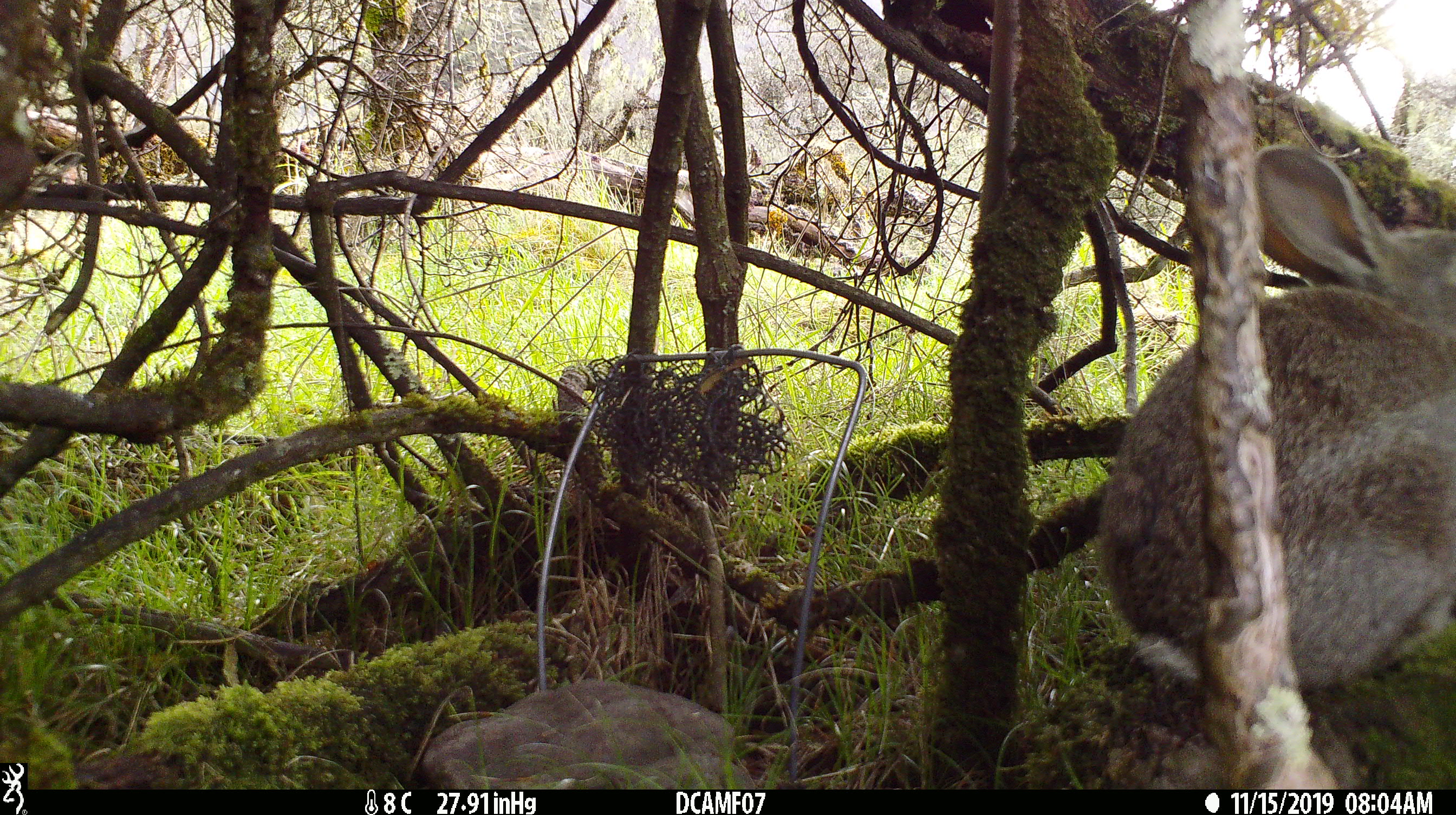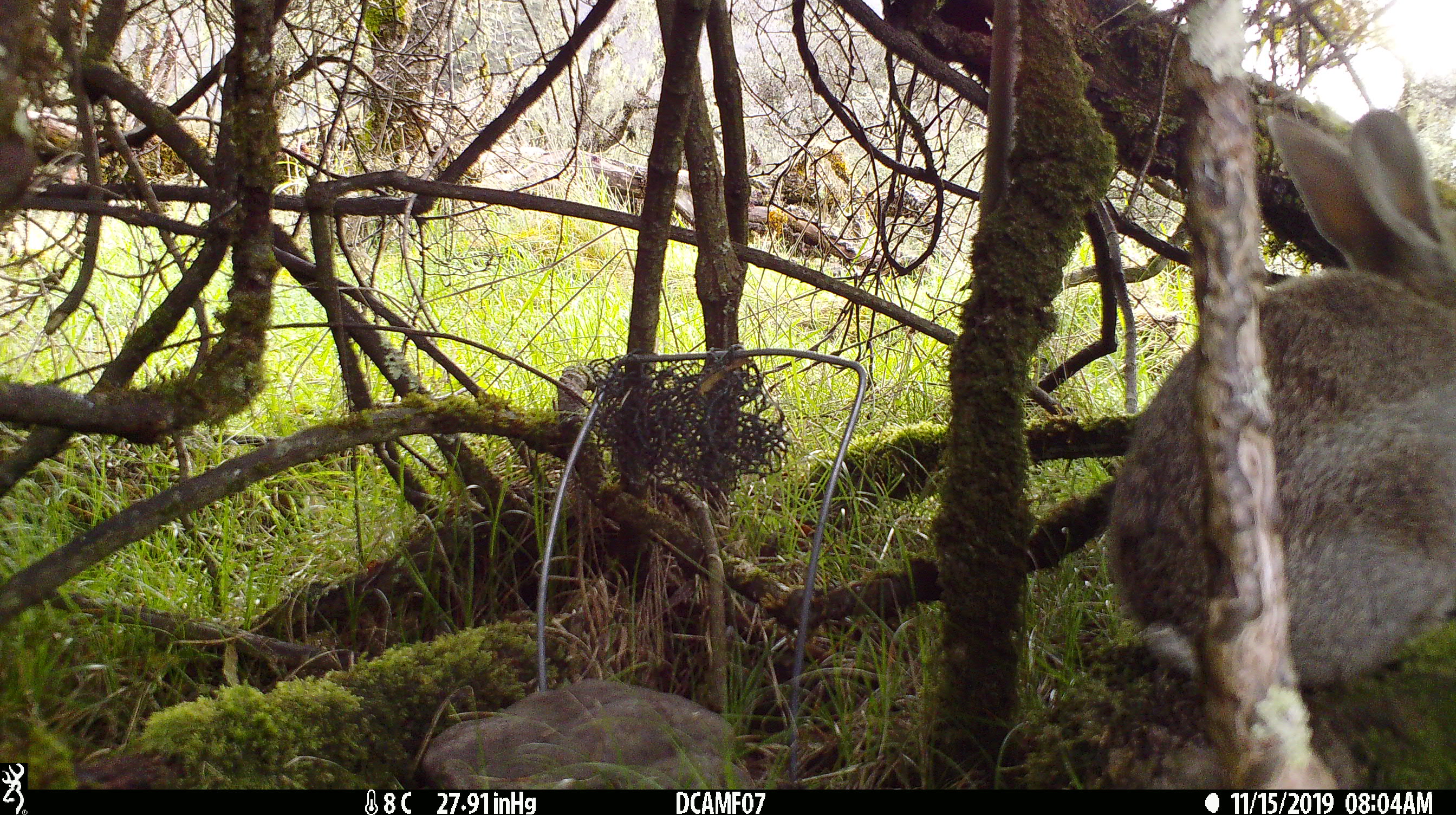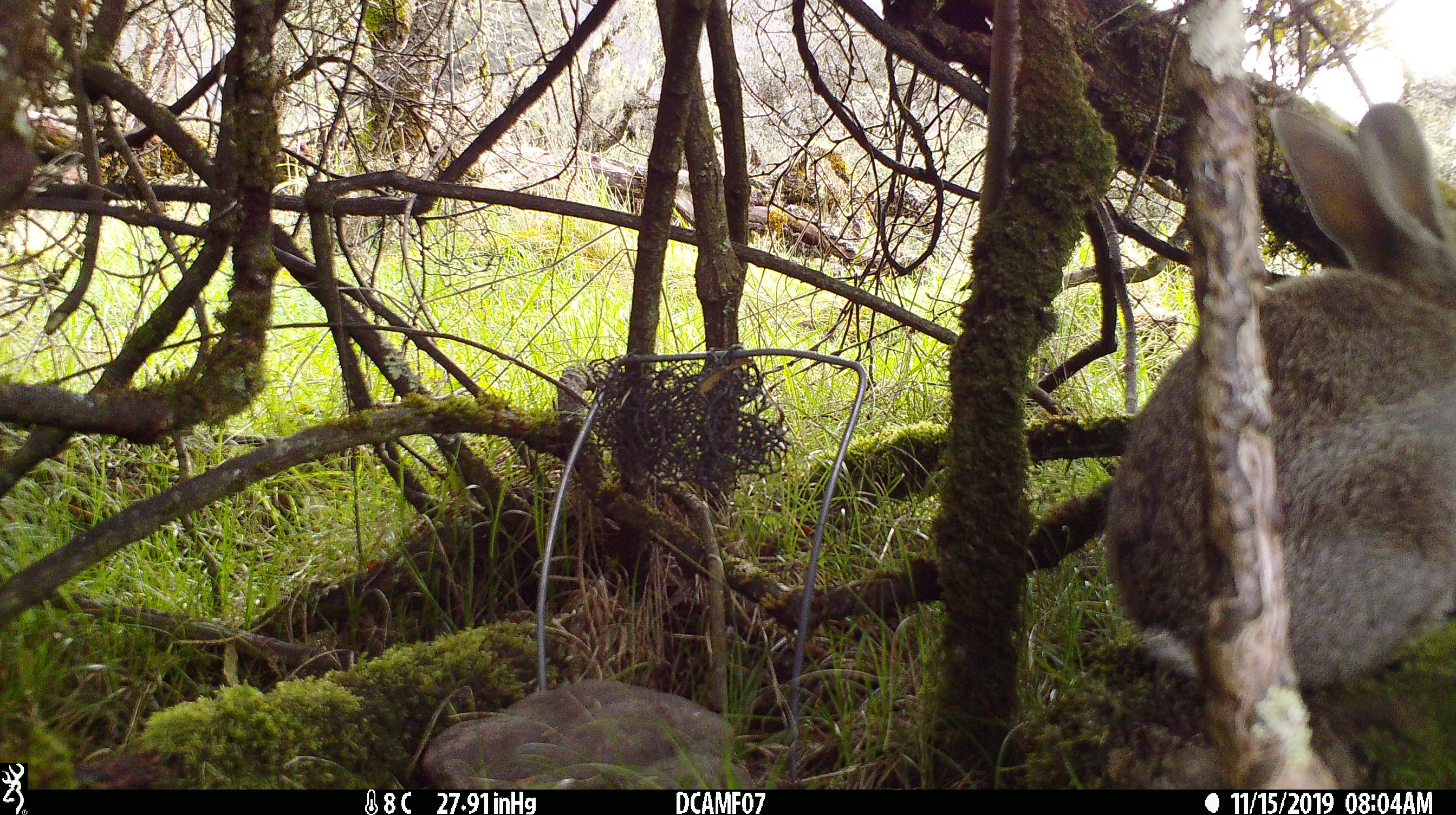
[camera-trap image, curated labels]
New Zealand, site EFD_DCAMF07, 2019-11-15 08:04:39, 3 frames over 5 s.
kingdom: Animalia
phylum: Chordata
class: Mammalia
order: Lagomorpha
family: Leporidae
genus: Oryctolagus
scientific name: Oryctolagus cuniculus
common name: european rabbit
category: rabbit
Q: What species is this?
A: Rabbit (european rabbit) (Oryctolagus cuniculus).